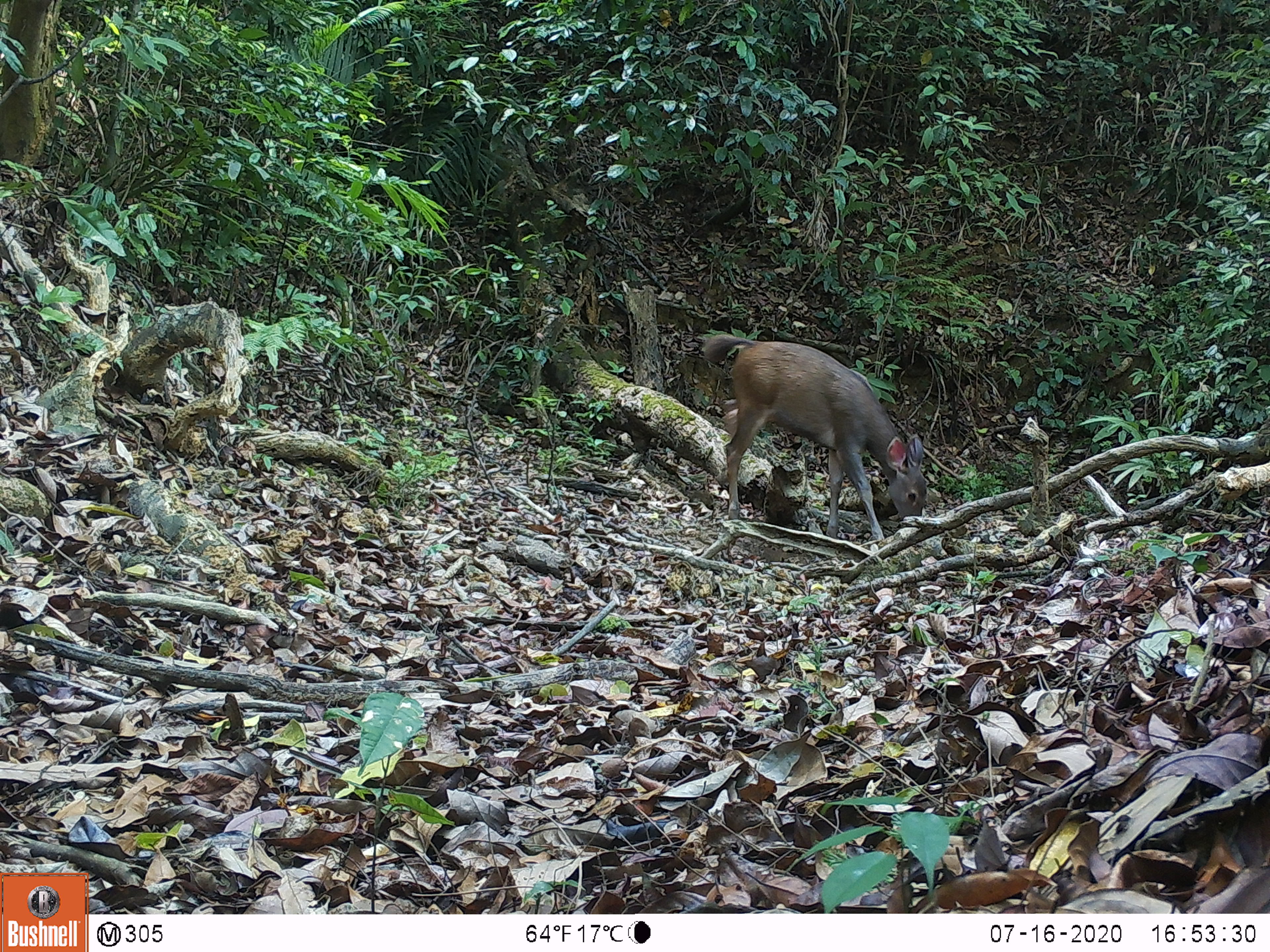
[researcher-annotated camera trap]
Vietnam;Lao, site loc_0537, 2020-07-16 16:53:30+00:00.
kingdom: Animalia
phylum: Chordata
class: Mammalia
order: Artiodactyla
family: Cervidae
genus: Muntiacus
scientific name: Muntiacus vuquangensis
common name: large-antlered muntjac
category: large antlered muntjac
Large antlered muntjac (large-antlered muntjac) (Muntiacus vuquangensis). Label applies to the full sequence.